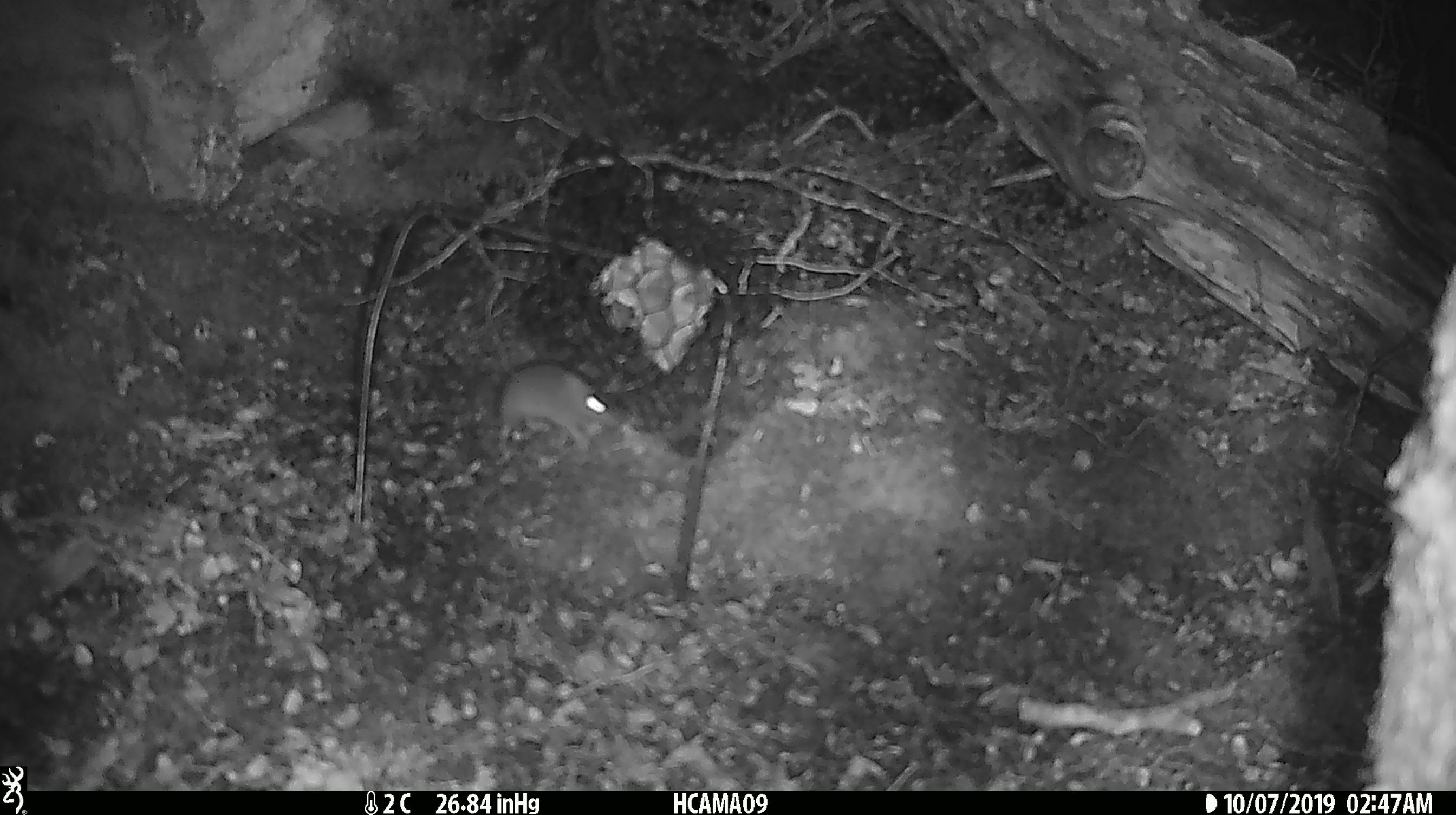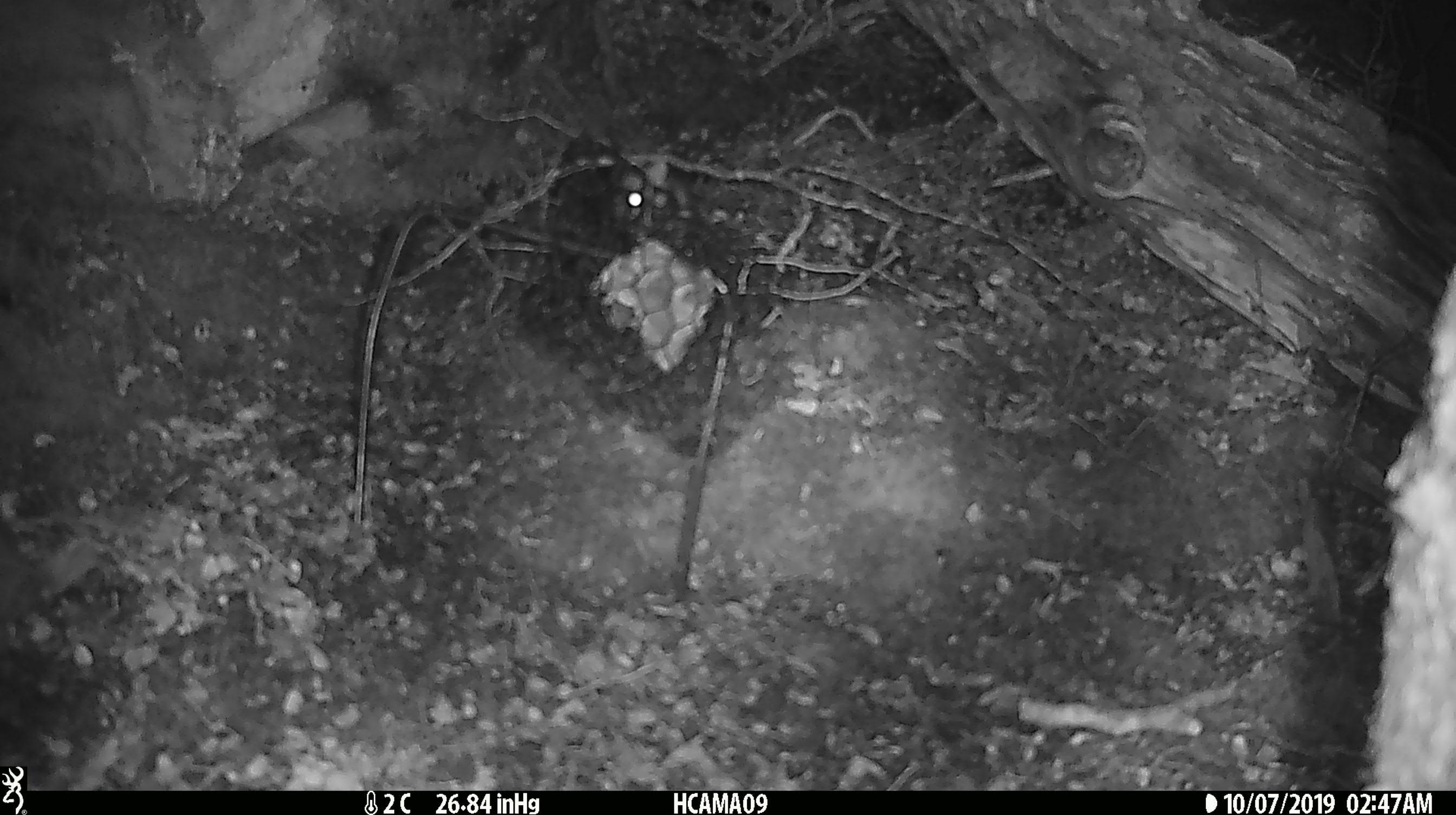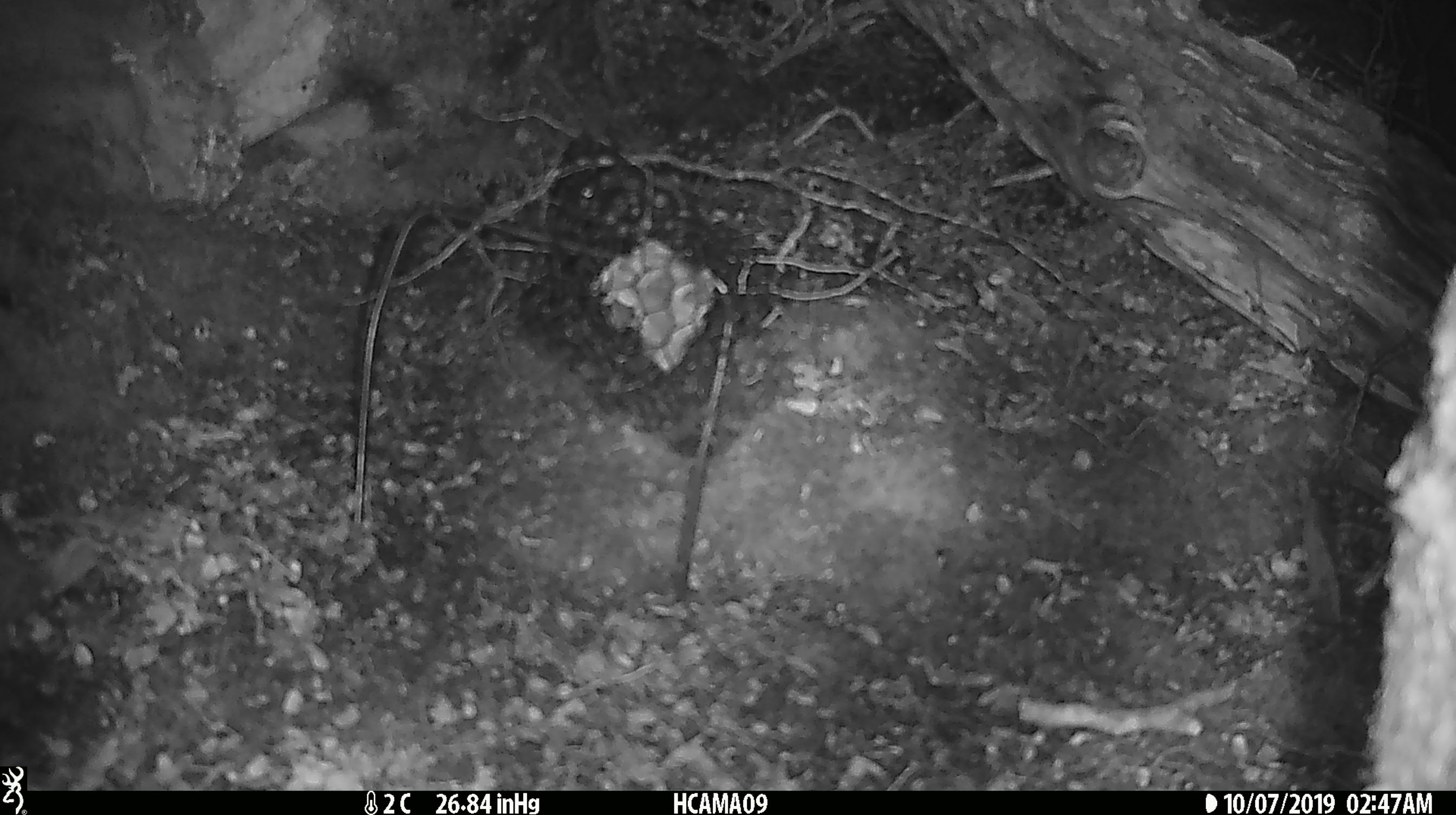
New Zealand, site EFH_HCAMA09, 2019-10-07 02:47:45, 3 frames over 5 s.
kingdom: Animalia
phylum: Chordata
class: Mammalia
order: Rodentia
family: Muridae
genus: Mus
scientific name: Mus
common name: mouse